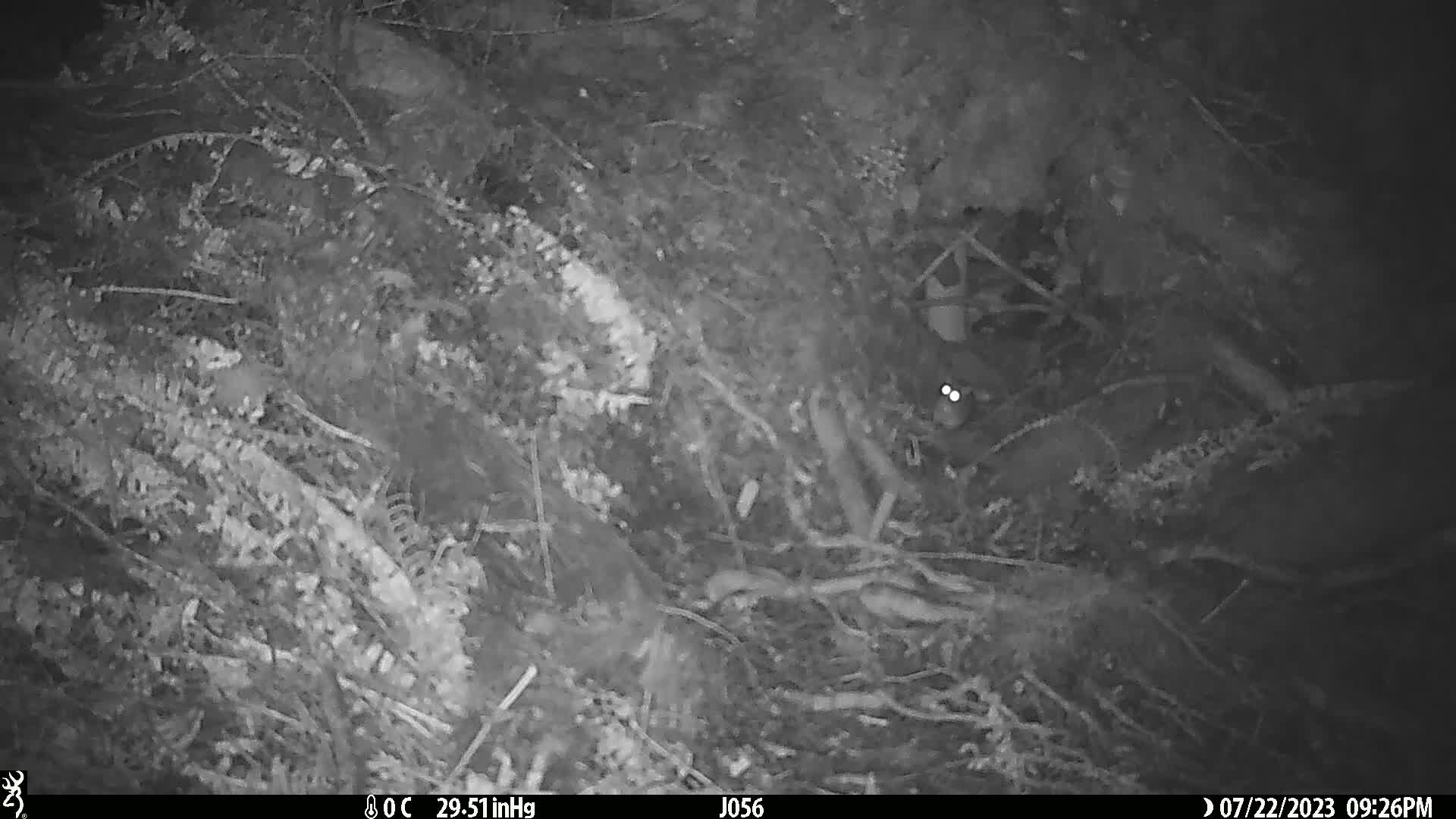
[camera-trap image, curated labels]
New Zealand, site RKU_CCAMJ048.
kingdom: Animalia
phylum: Chordata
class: Mammalia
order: Rodentia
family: Muridae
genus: Rattus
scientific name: Rattus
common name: rat